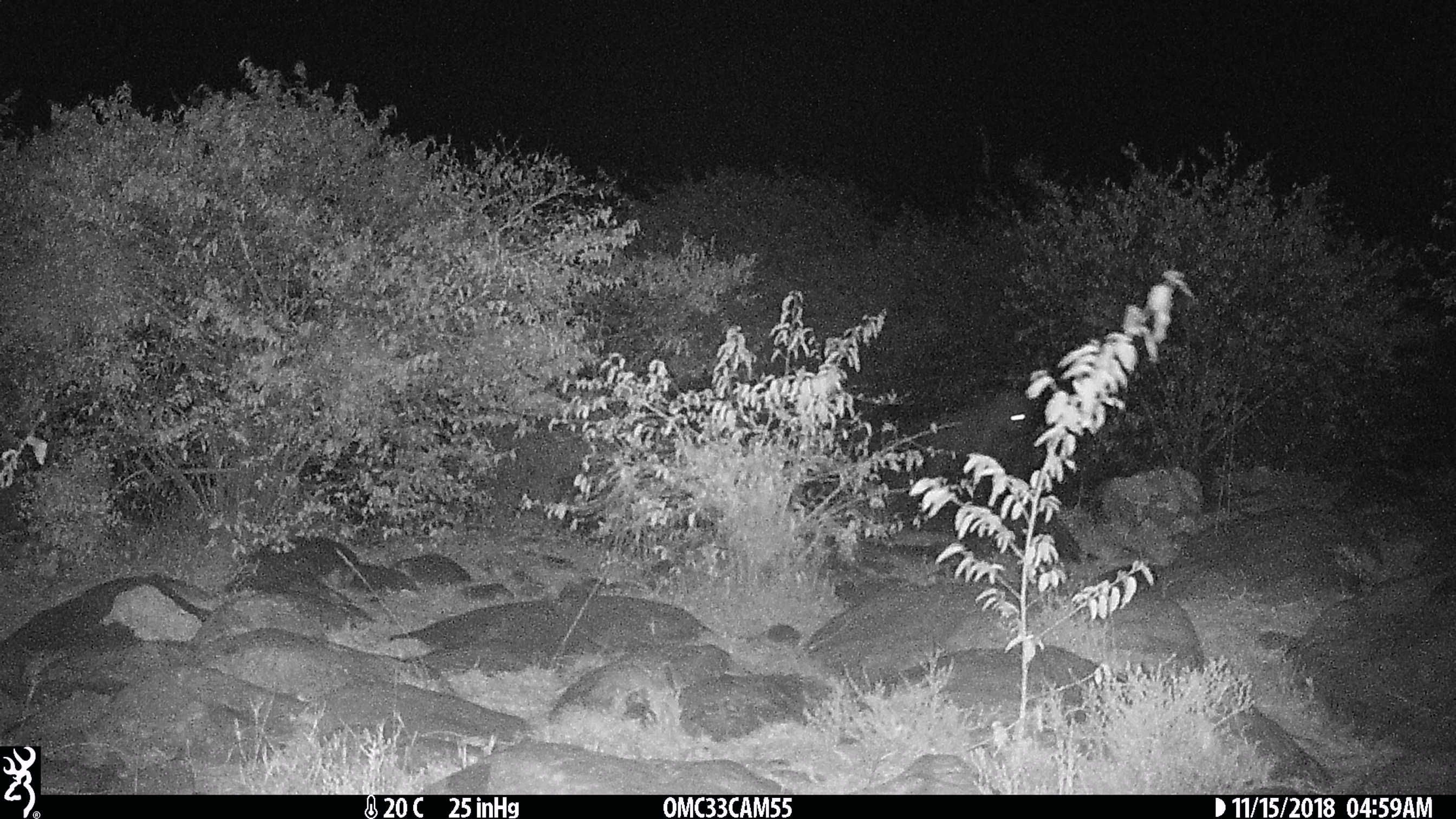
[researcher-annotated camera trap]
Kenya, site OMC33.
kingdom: Animalia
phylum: Chordata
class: Mammalia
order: Carnivora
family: Hyaenidae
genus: Crocuta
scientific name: Crocuta crocuta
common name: spotted hyena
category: hyena spotted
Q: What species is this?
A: Hyena spotted (spotted hyena) (Crocuta crocuta).